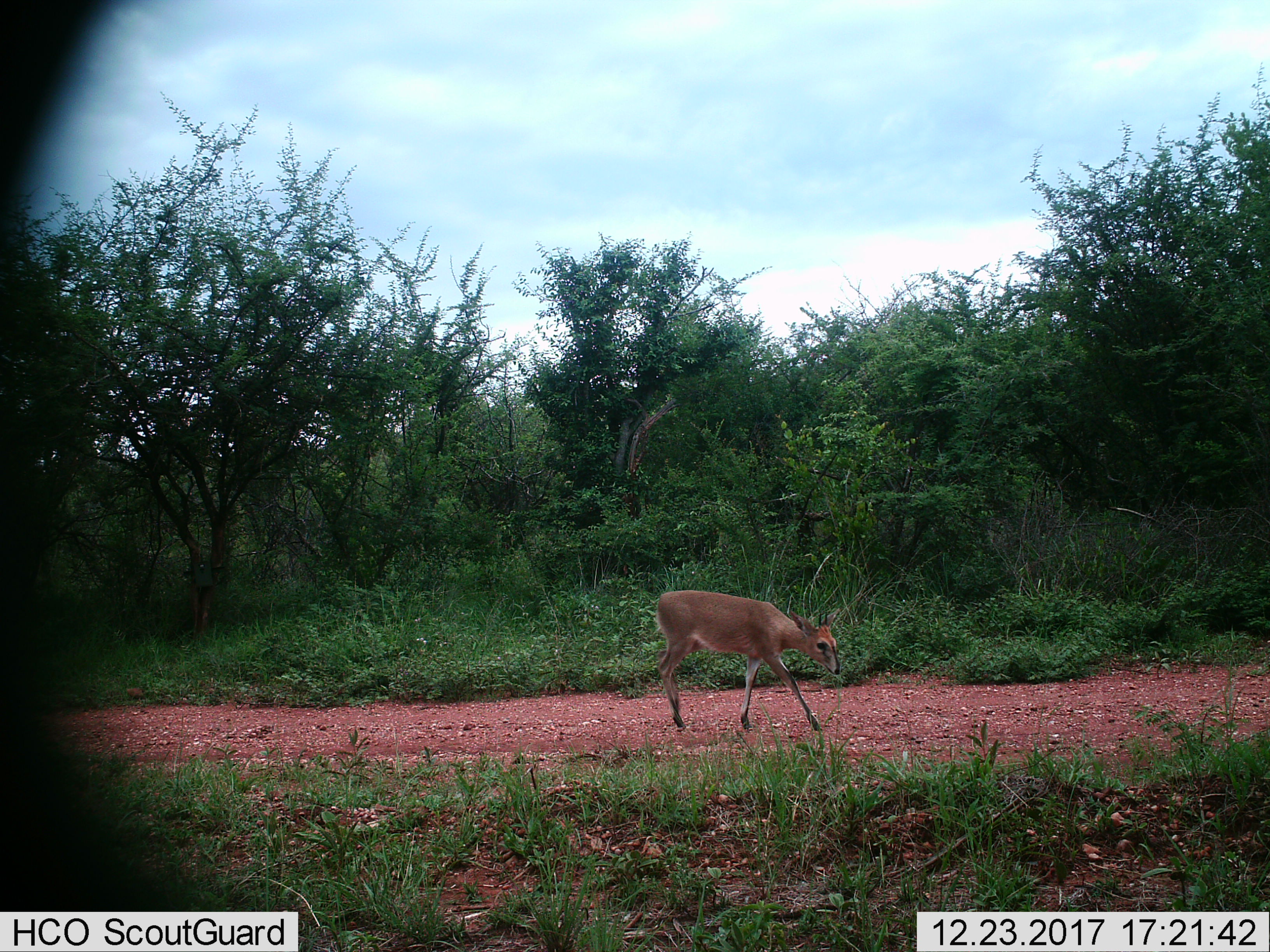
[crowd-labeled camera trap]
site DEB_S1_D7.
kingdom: Animalia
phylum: Chordata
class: Mammalia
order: Artiodactyla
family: Bovidae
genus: Sylvicapra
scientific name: Sylvicapra grimmia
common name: common duiker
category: duikercommongrey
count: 1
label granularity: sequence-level